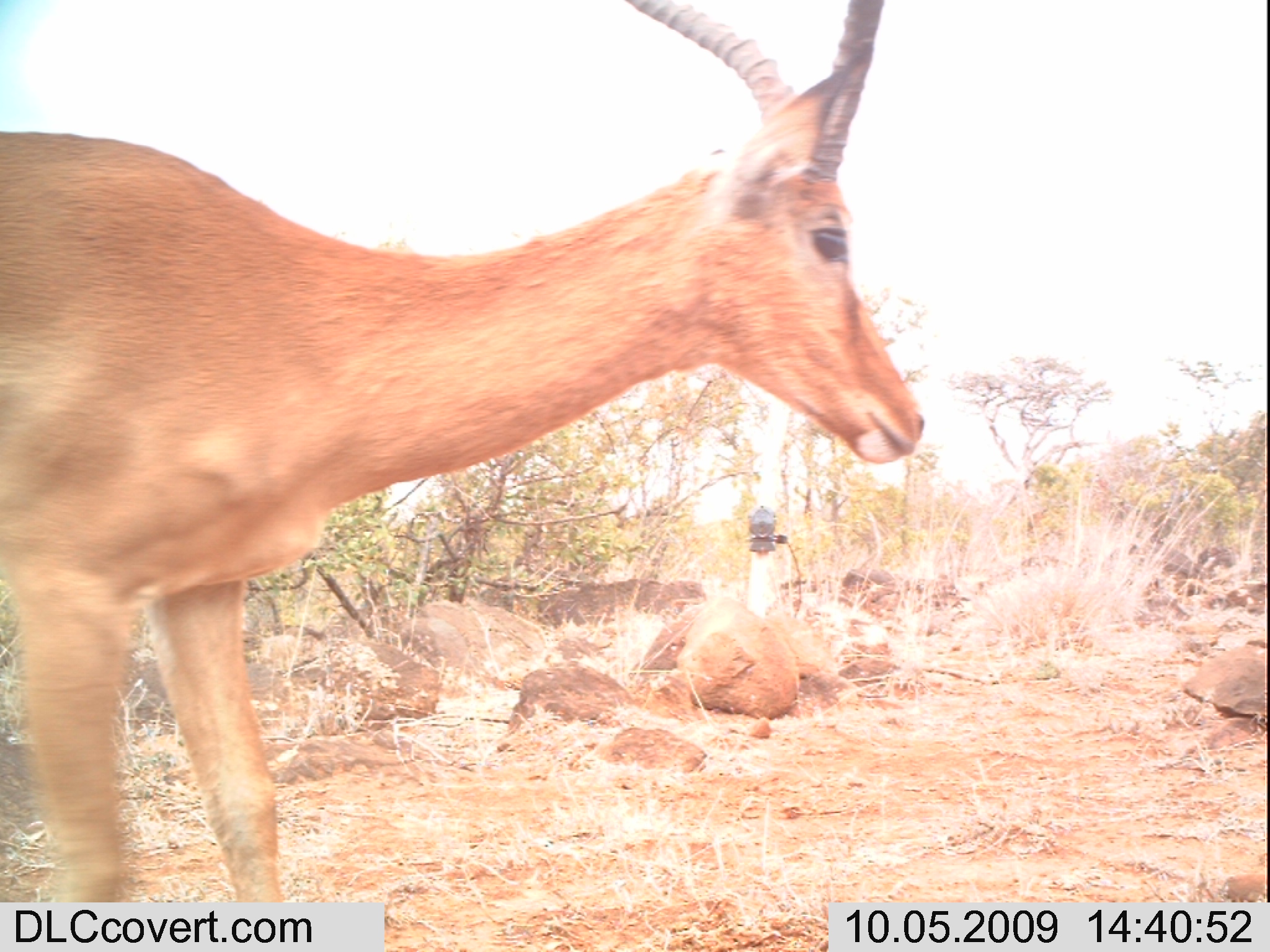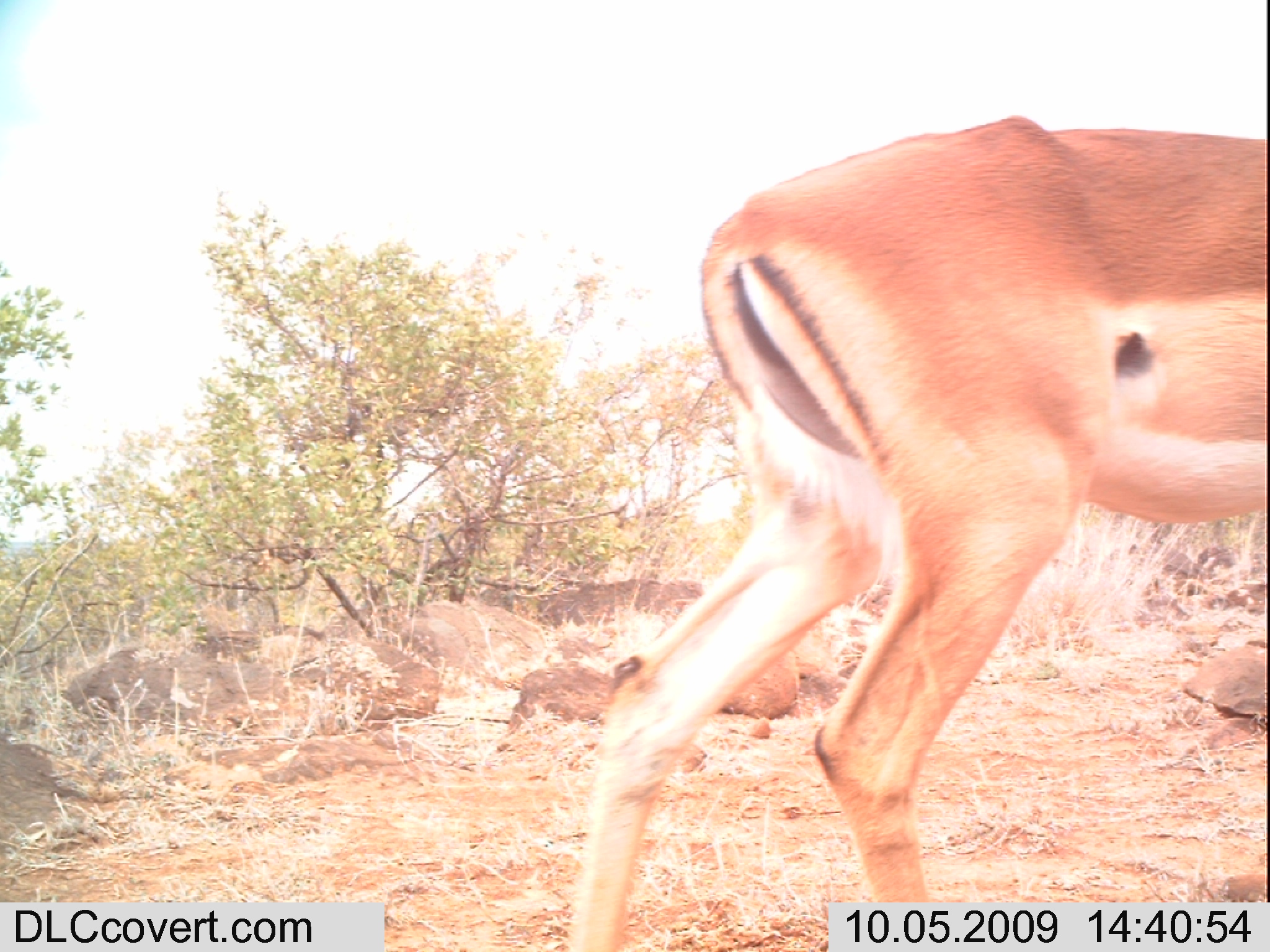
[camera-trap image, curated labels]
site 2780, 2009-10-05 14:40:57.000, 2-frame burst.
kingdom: Animalia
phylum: Chordata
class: Mammalia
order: Artiodactyla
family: Bovidae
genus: Aepyceros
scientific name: Aepyceros melampus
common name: impala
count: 1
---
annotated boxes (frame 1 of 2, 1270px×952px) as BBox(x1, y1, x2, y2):
aepyceros melampus: BBox(4, 0, 927, 899)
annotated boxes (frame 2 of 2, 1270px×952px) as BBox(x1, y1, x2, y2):
aepyceros melampus: BBox(568, 117, 1267, 952)